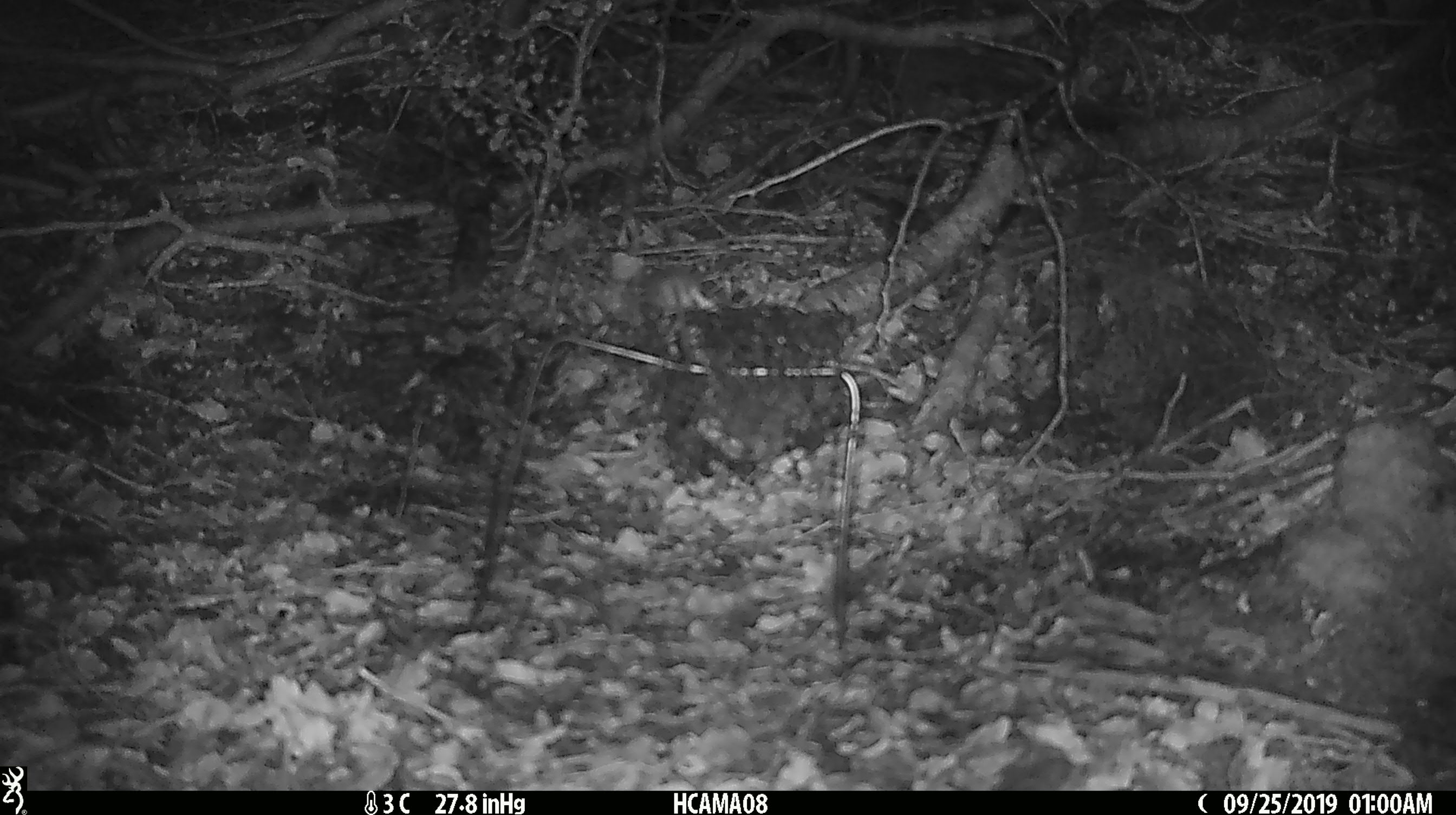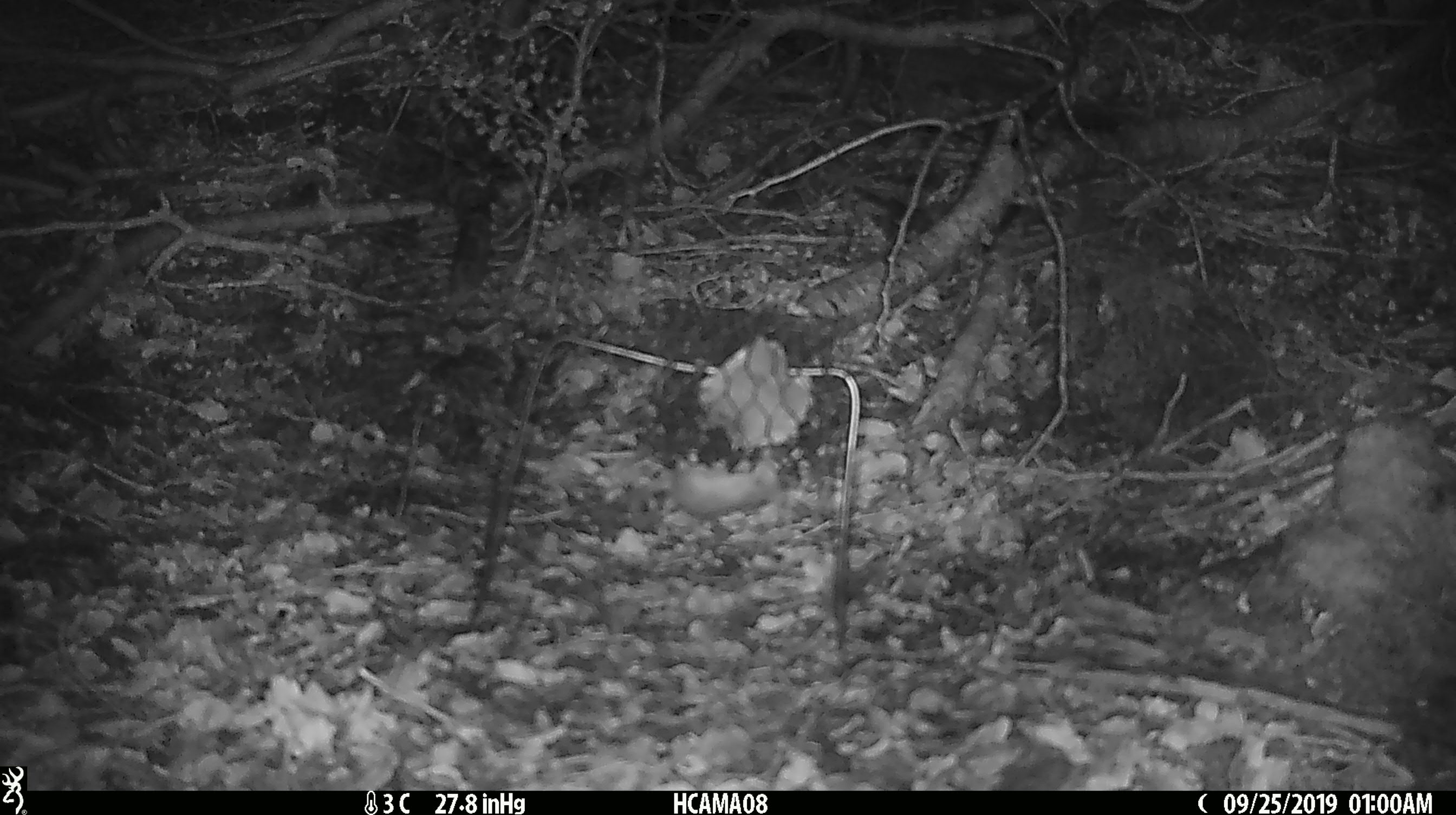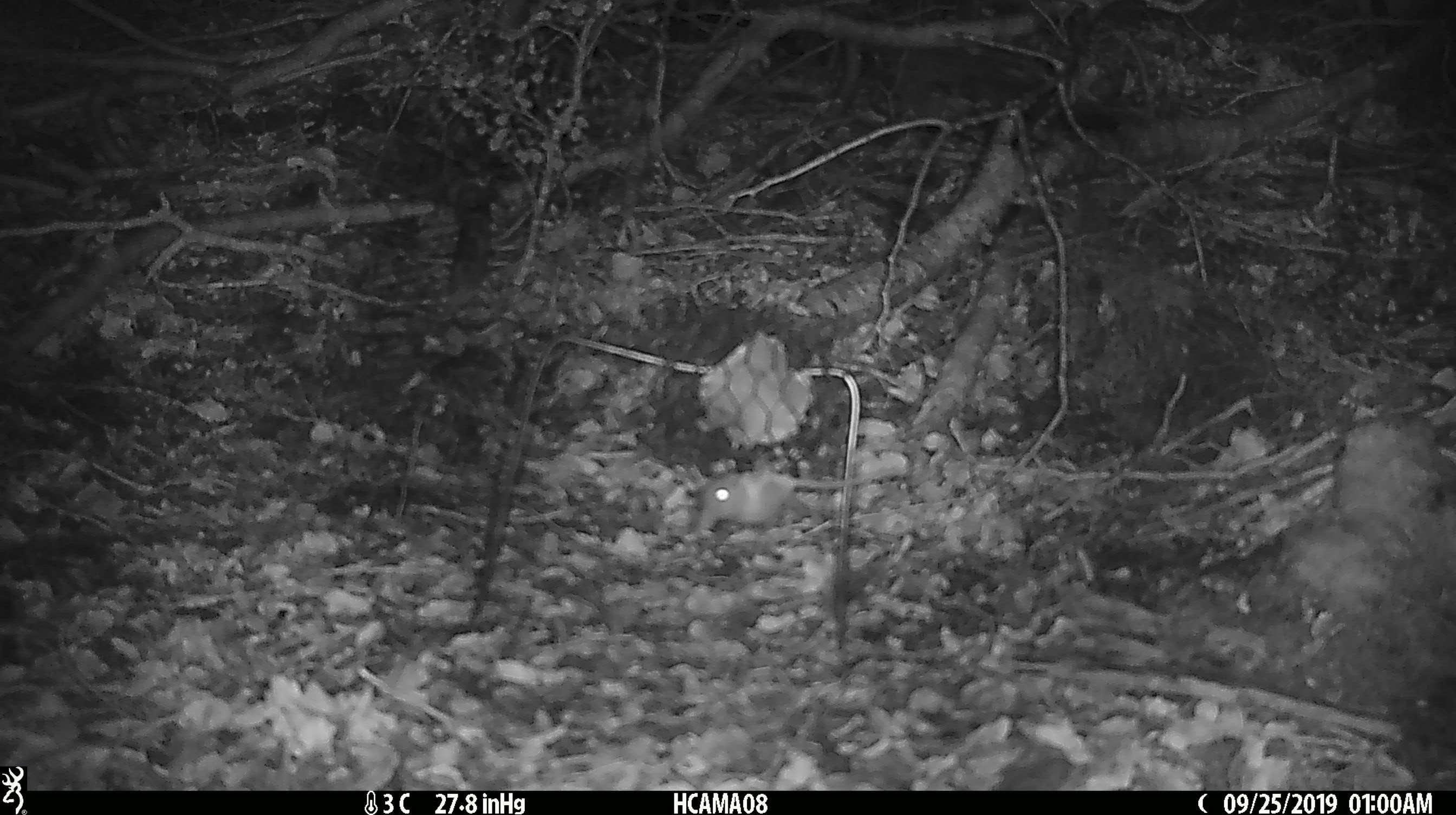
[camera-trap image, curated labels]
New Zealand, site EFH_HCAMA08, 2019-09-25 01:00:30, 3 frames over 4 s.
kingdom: Animalia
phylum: Chordata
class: Mammalia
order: Rodentia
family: Muridae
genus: Mus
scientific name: Mus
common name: mouse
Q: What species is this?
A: Mouse (Mus).